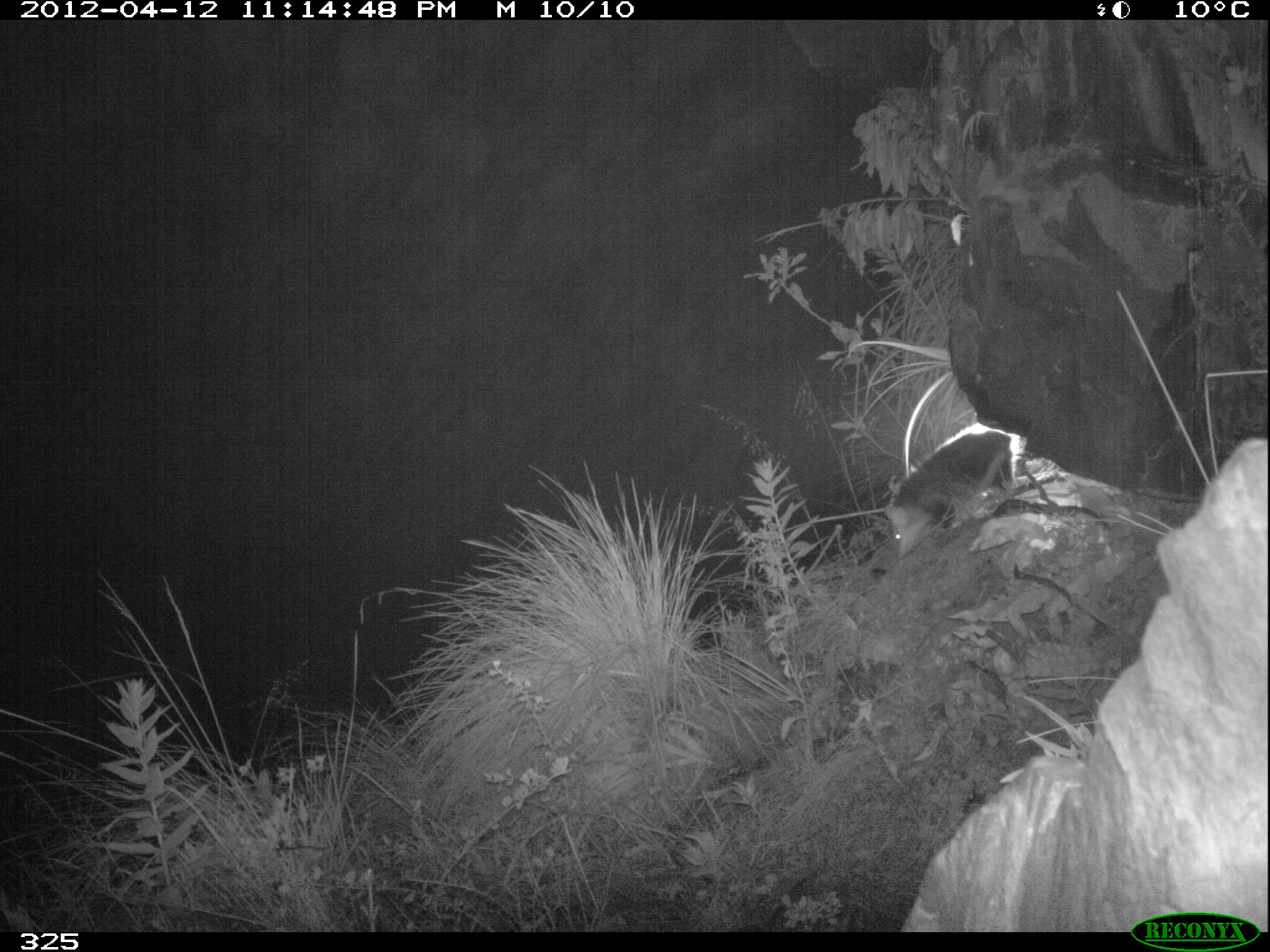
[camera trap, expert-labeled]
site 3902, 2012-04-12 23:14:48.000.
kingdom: Animalia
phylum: Chordata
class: Mammalia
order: Didelphimorphia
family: Didelphidae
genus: Didelphis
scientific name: Didelphis pernigra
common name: andean white-eared opossum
Didelphis pernigra (andean white-eared opossum).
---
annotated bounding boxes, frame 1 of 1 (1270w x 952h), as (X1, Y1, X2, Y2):
didelphis pernigra: (883, 421, 1020, 559)